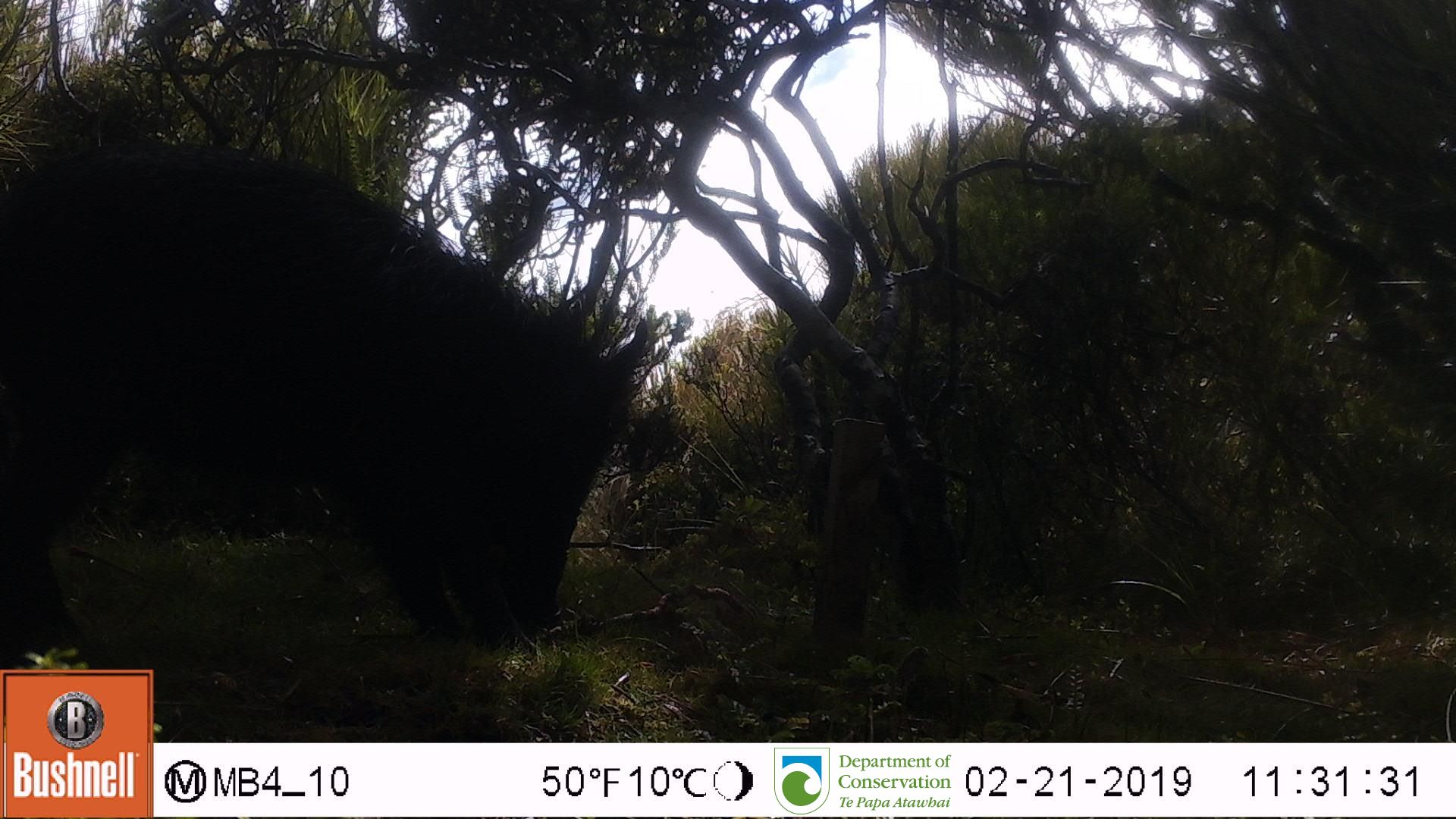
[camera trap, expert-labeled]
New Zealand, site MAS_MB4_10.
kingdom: Animalia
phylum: Chordata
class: Mammalia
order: Artiodactyla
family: Suidae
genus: Sus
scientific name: Sus scrofa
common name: pig